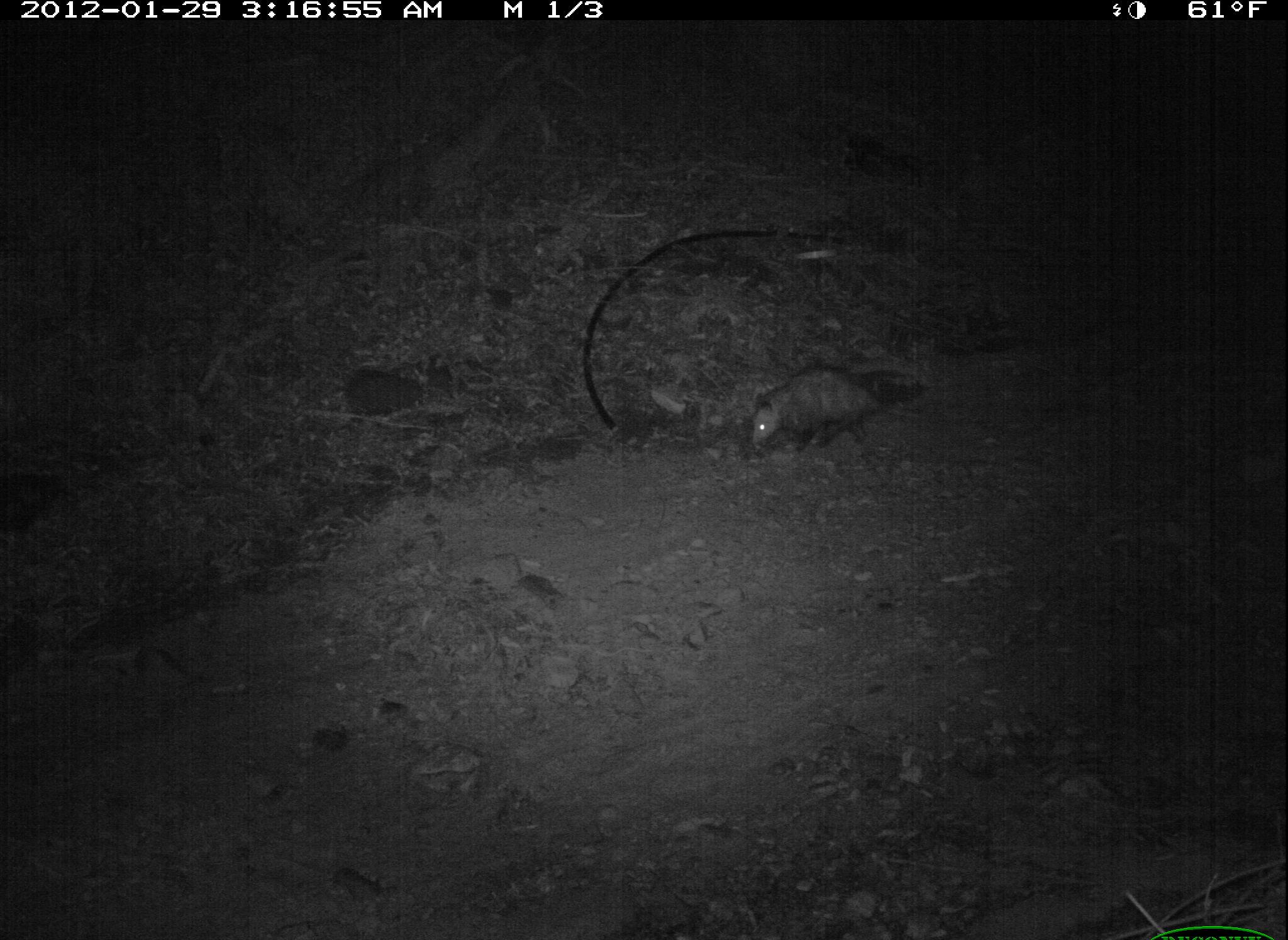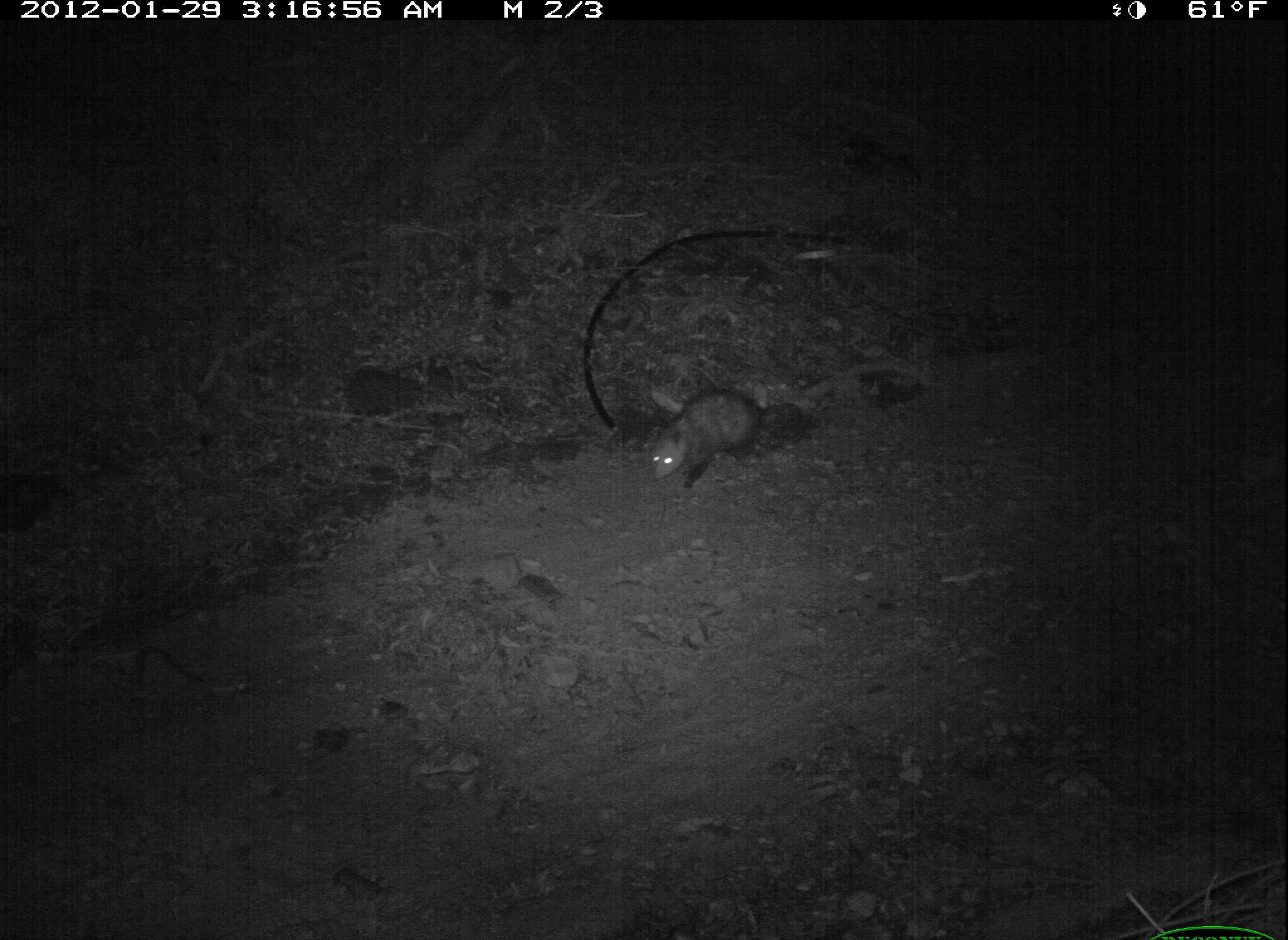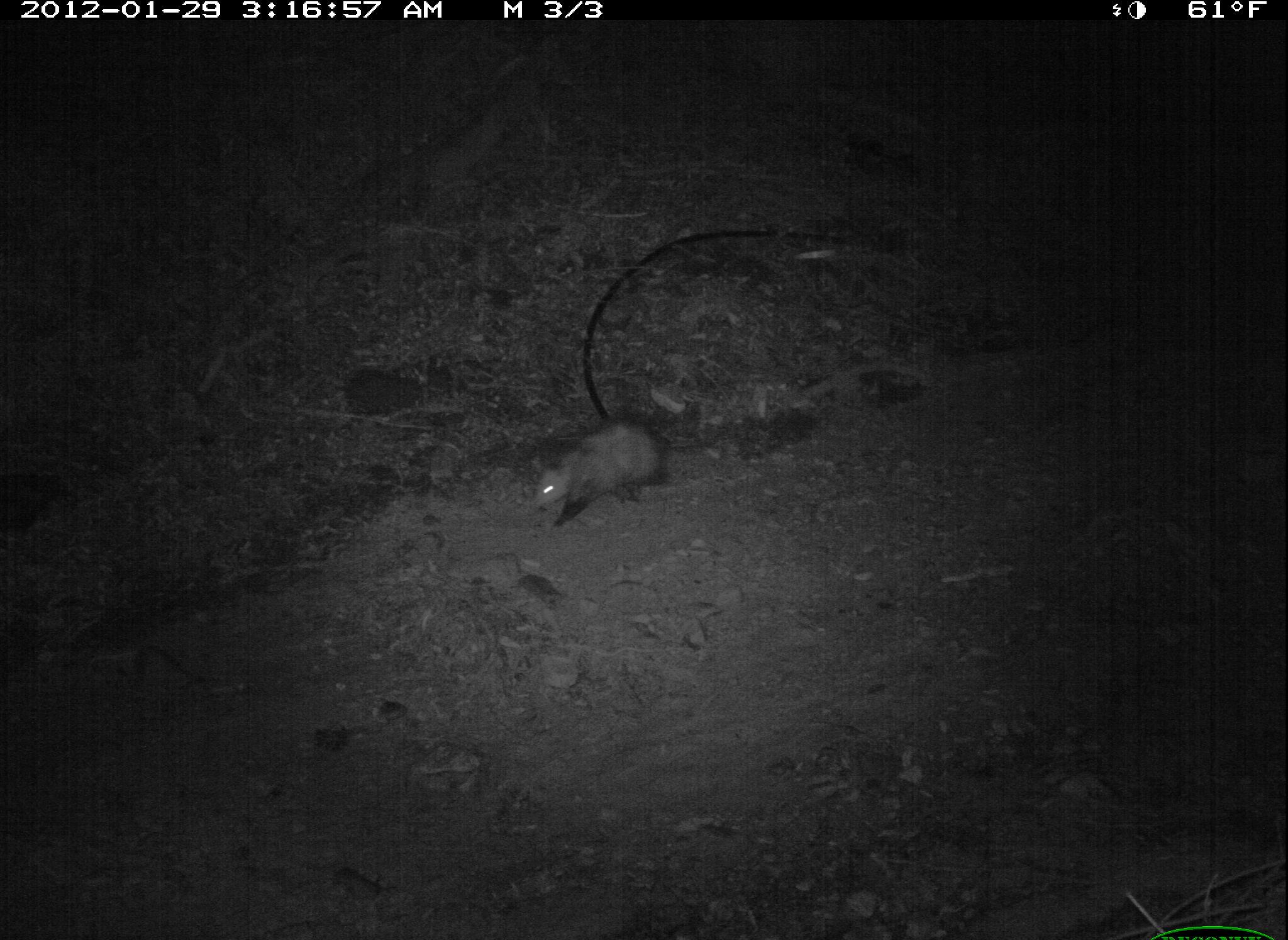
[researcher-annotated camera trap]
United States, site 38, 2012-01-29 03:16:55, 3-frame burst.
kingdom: Animalia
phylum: Chordata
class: Mammalia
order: Didelphimorphia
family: Didelphidae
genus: Didelphis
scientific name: Didelphis virginiana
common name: virginia opossum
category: opossum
Opossum (virginia opossum) (Didelphis virginiana).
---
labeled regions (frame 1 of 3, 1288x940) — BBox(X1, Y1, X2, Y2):
opossum: BBox(747, 367, 926, 459)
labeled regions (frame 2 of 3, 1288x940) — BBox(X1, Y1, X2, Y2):
opossum: BBox(636, 370, 792, 503)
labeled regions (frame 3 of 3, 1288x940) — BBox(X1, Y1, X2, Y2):
opossum: BBox(515, 412, 691, 525)